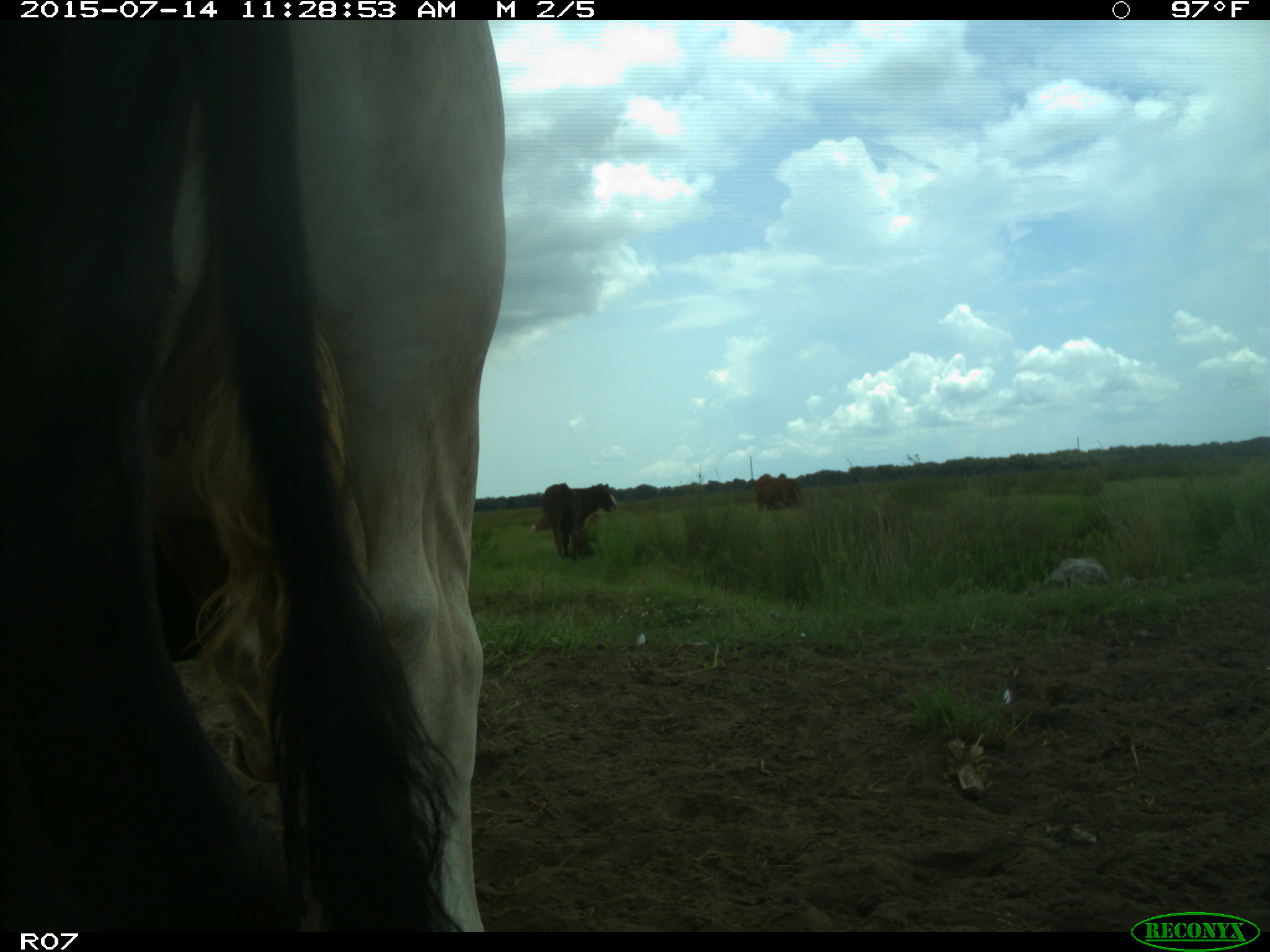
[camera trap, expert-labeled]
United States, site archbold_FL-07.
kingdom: Animalia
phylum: Chordata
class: Mammalia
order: Artiodactyla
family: Bovidae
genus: Bos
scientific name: Bos taurus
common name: domestic cow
Bos taurus (domestic cow).